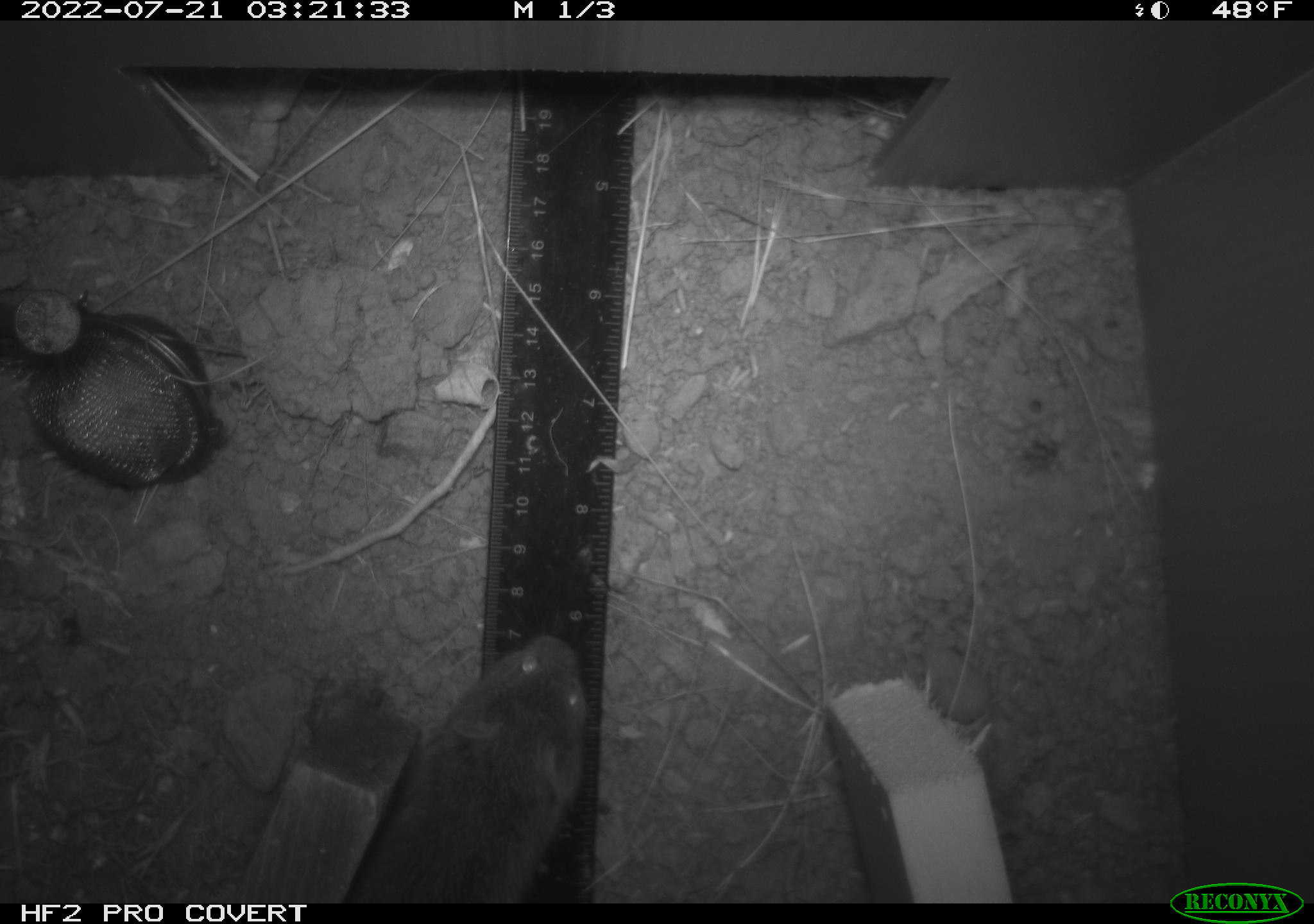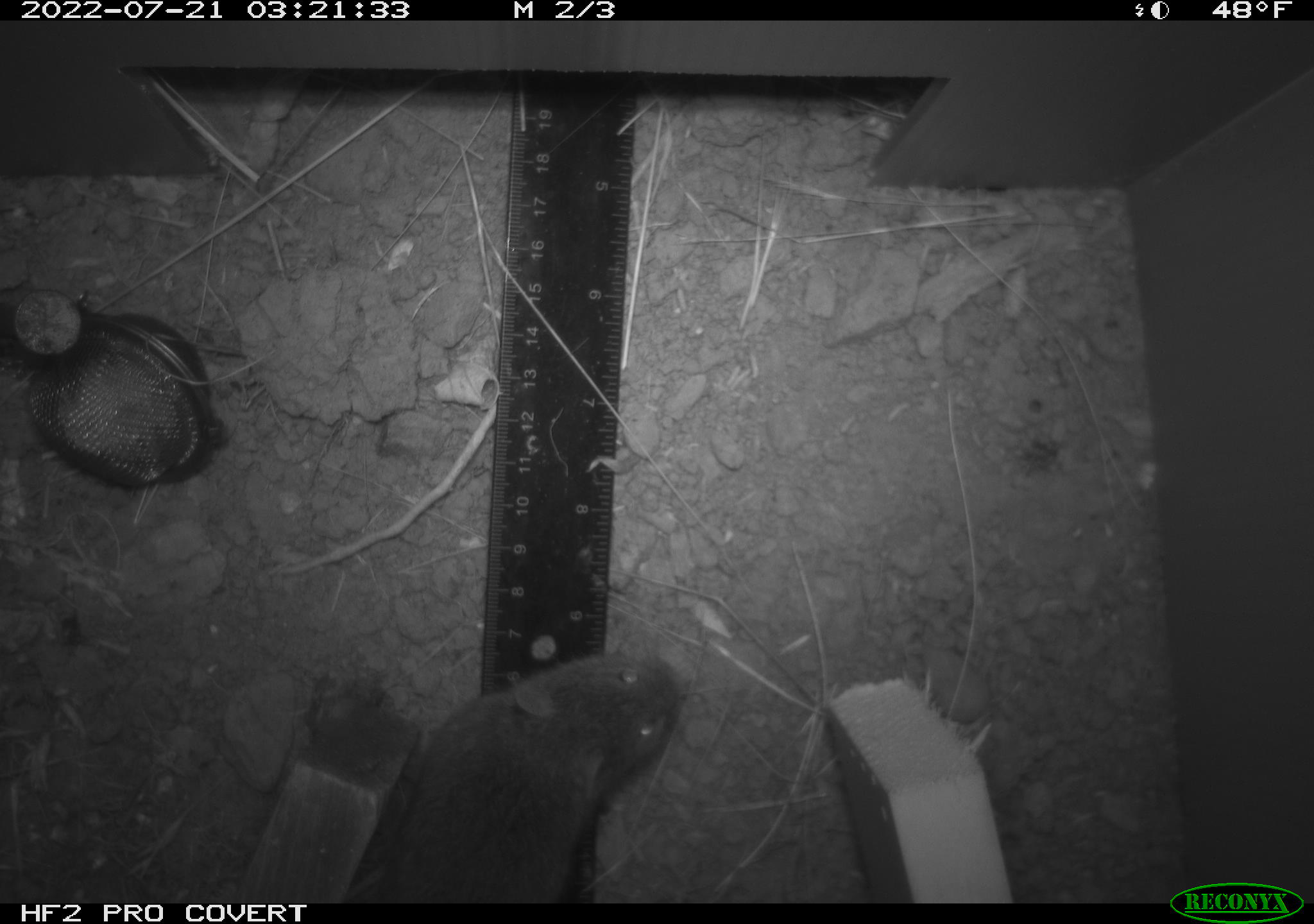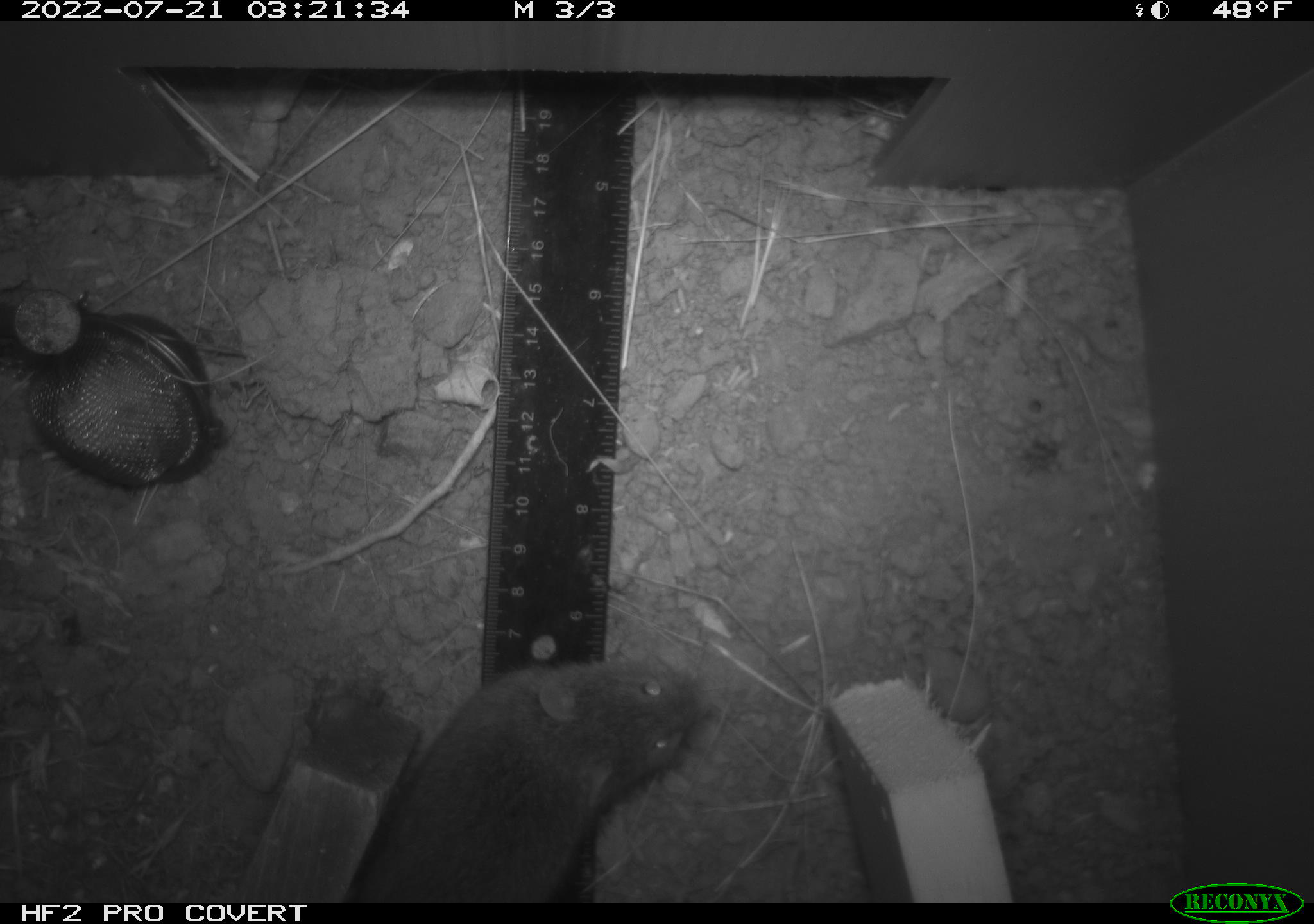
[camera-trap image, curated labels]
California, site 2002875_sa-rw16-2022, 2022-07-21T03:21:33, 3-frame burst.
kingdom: Animalia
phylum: Chordata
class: Mammalia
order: Rodentia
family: Cricetidae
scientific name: Arvicolinae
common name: voles, lemmings, and muskrats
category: arvicolinae subfamily